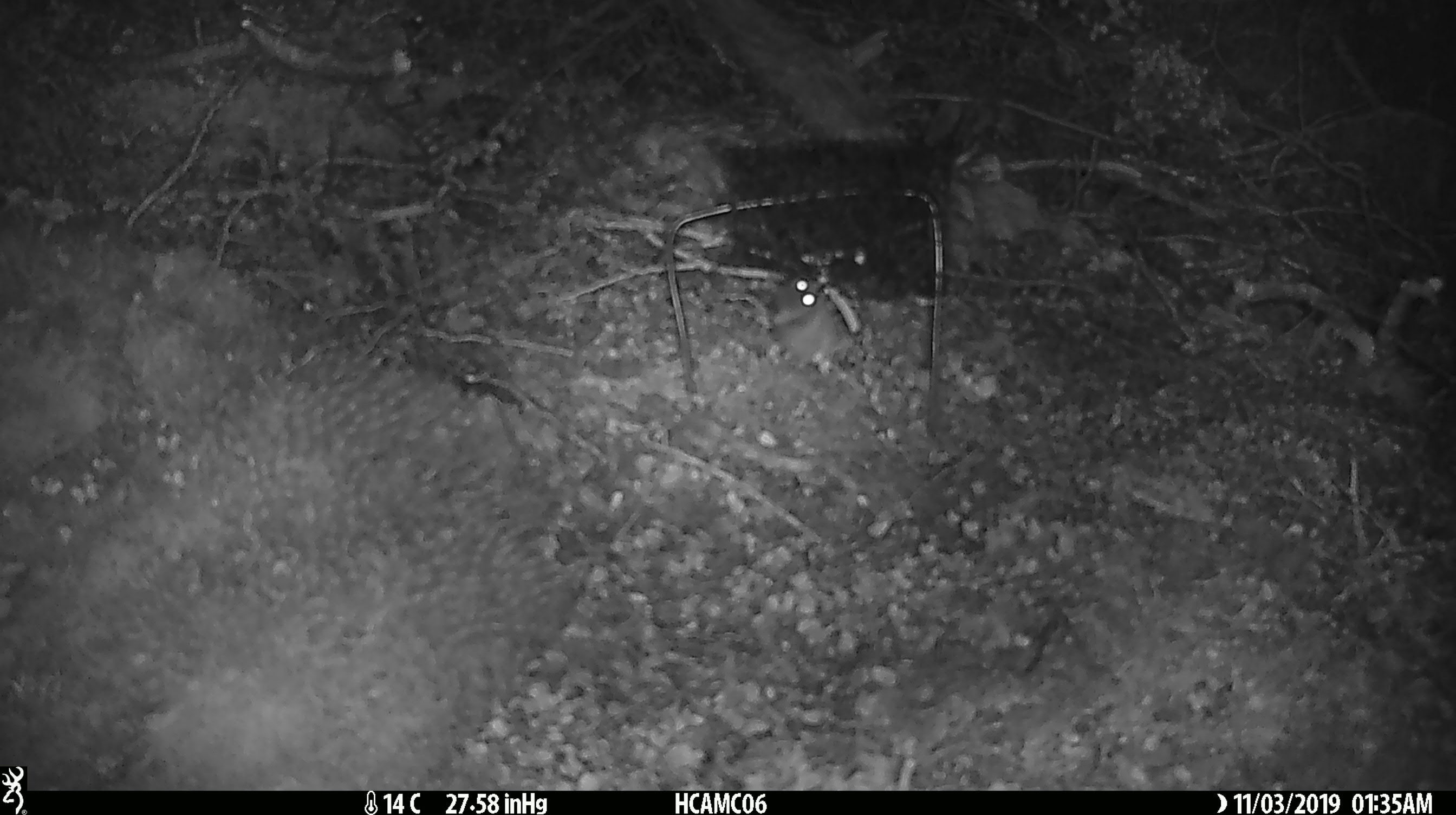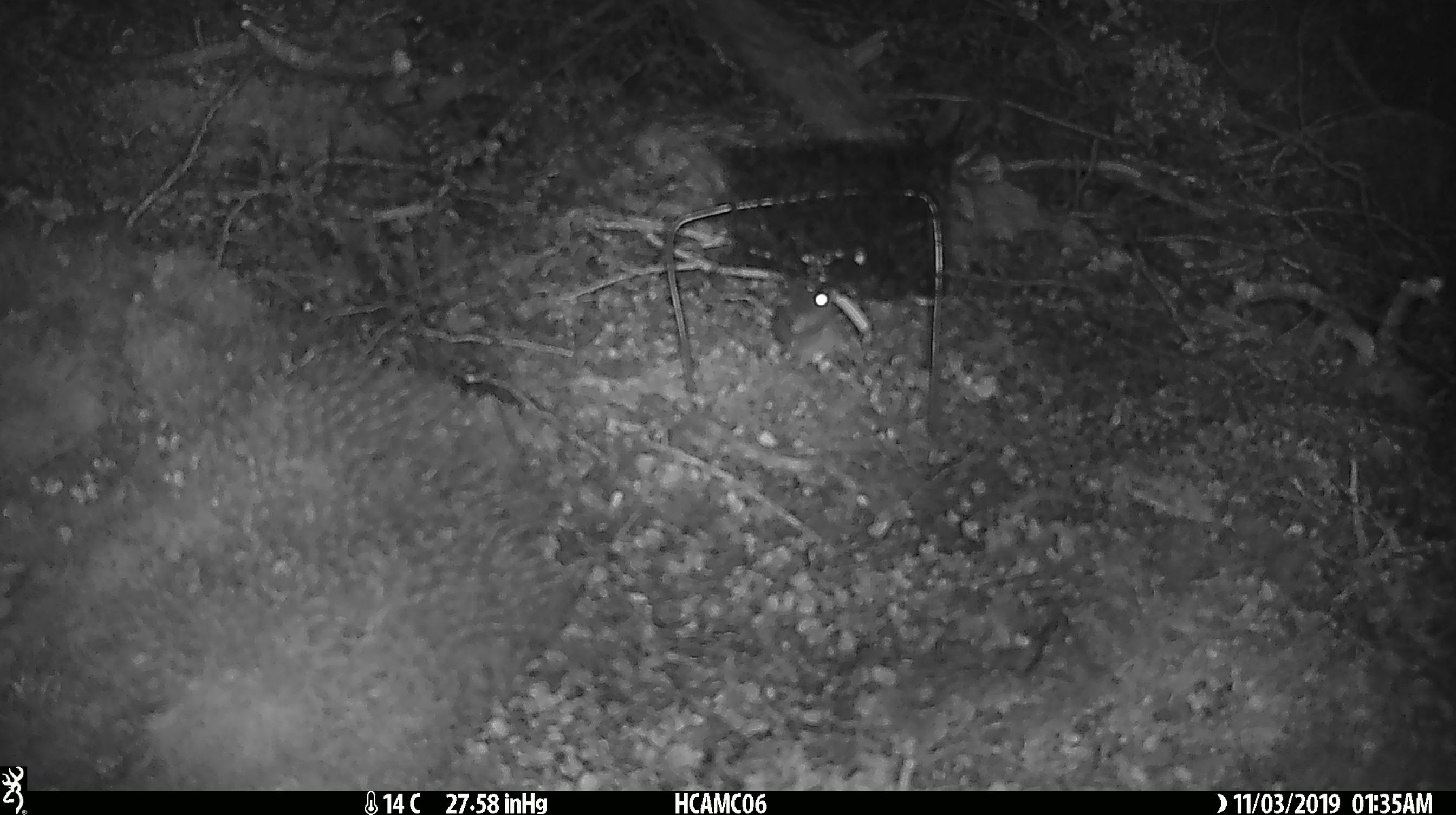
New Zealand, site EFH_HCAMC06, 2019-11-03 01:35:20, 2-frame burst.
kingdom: Animalia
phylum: Chordata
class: Mammalia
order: Rodentia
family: Muridae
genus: Mus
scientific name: Mus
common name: mouse